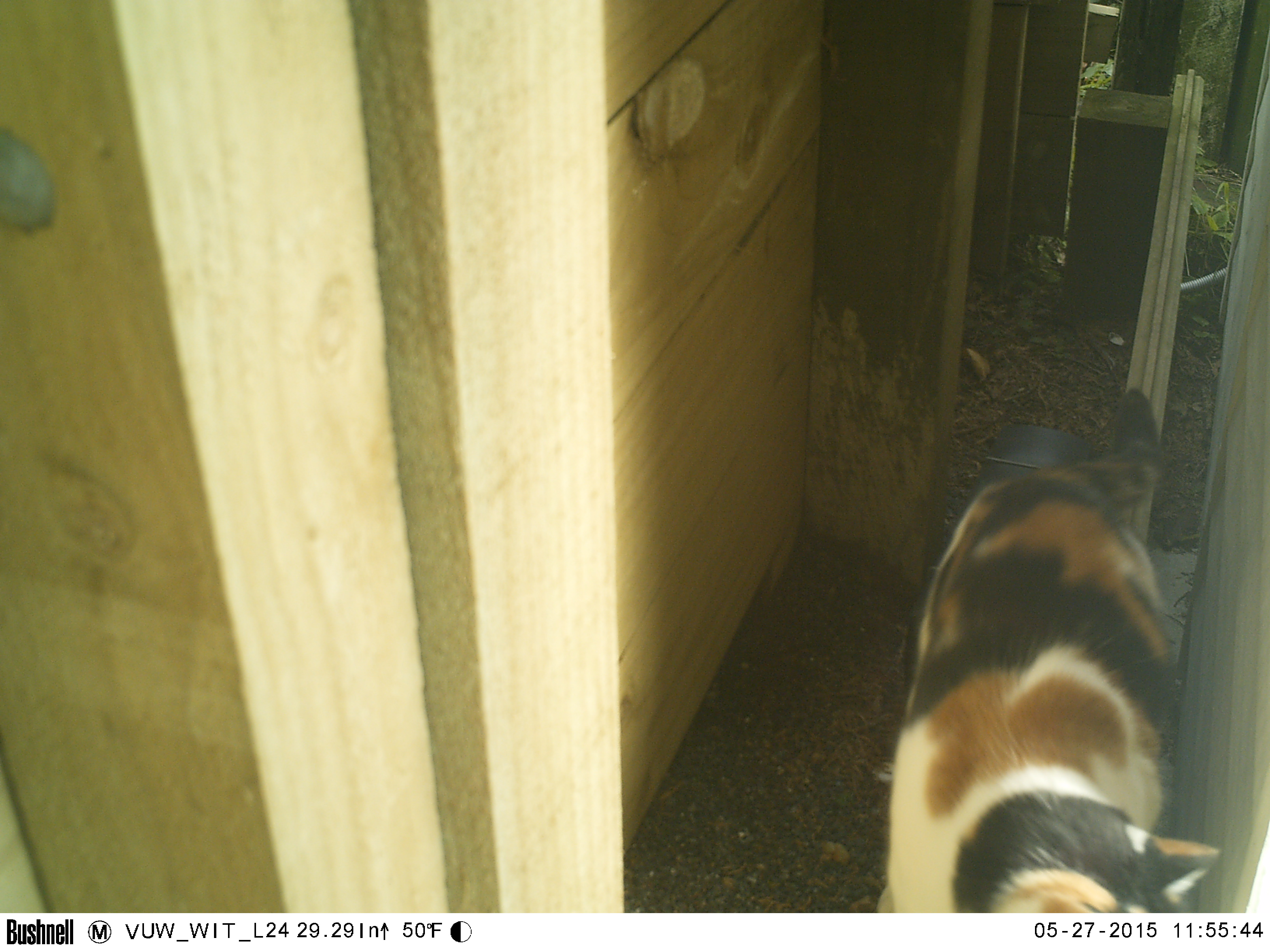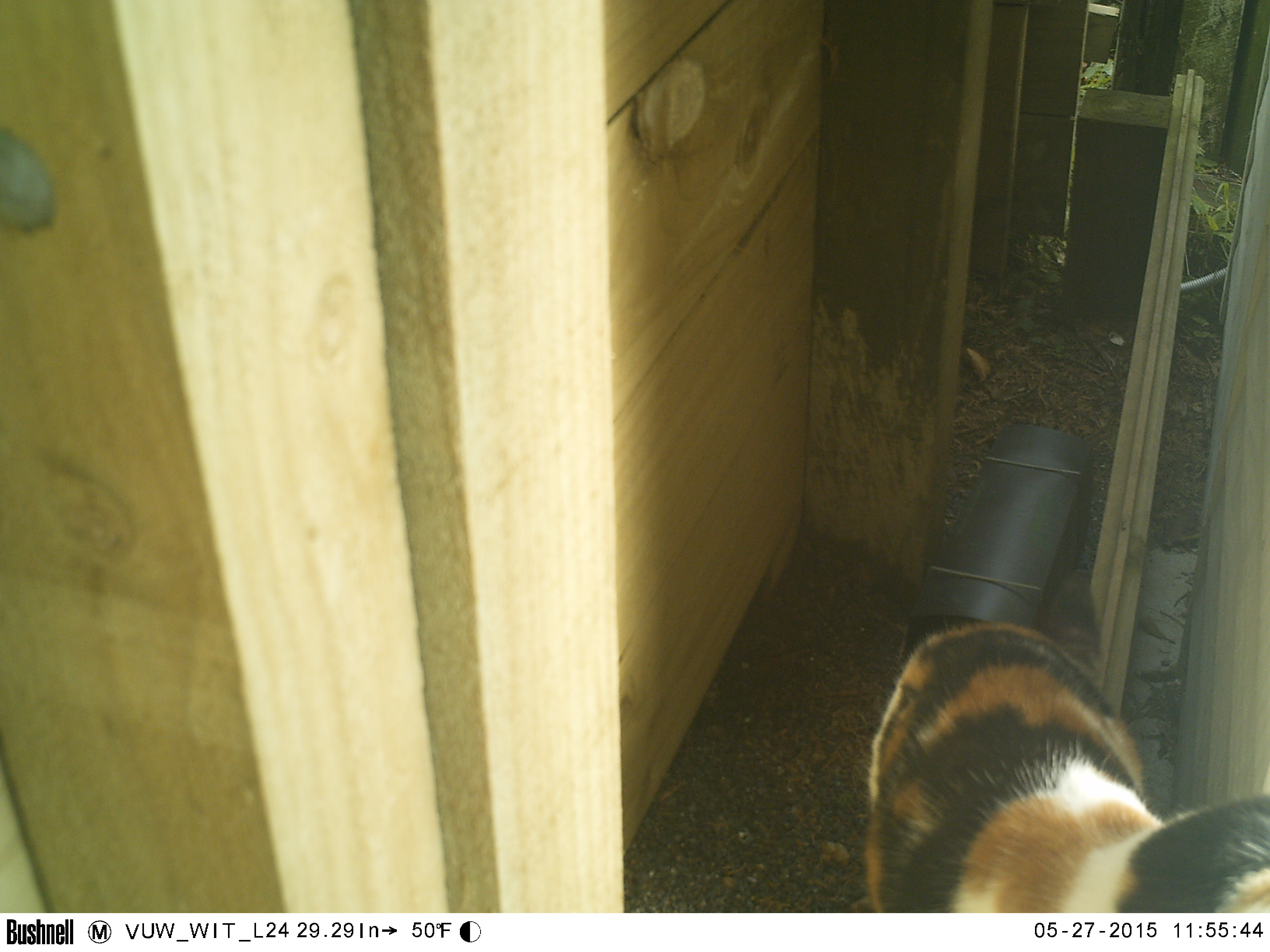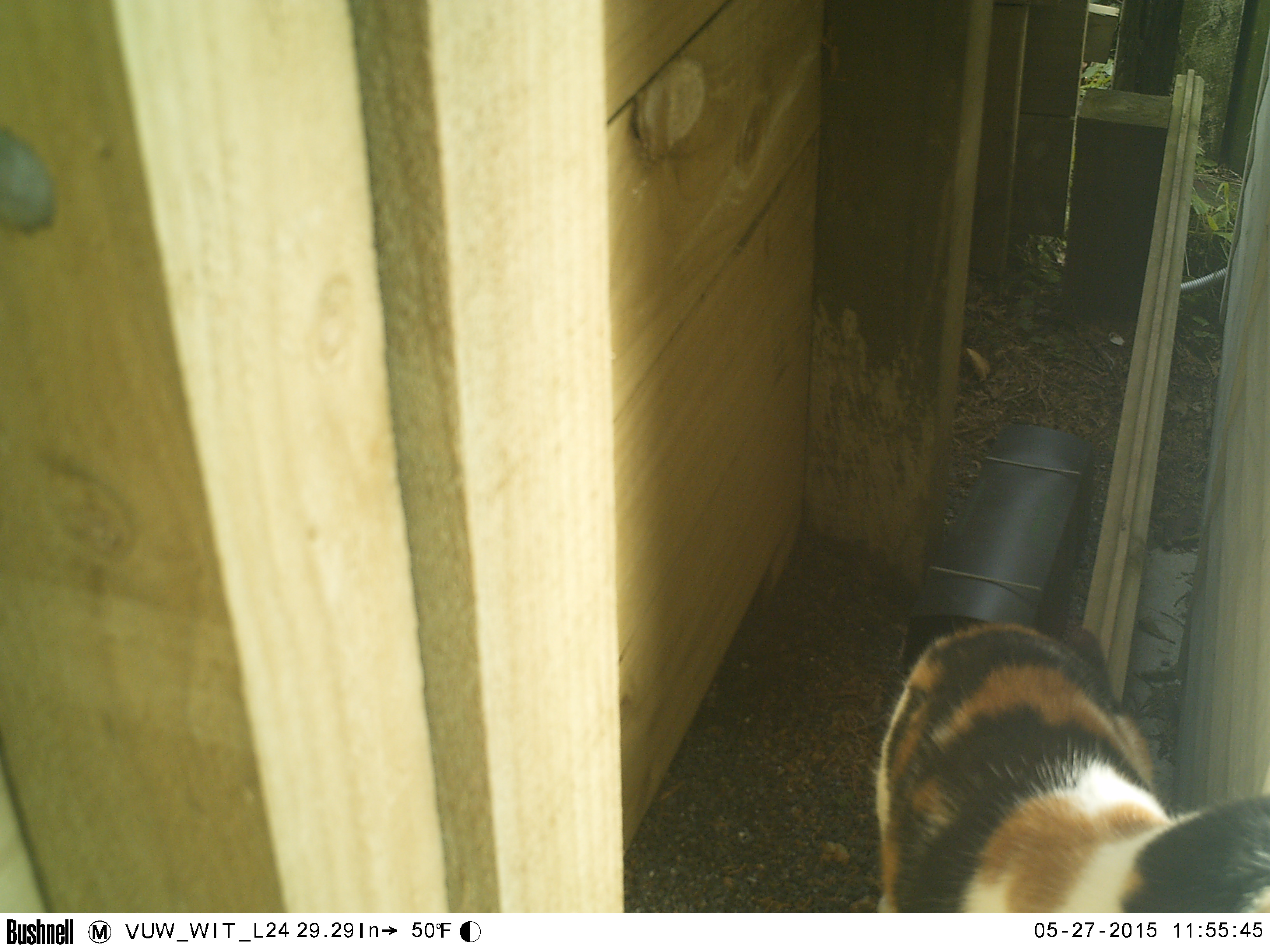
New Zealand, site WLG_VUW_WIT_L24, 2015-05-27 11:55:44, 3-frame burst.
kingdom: Animalia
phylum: Chordata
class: Mammalia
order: Carnivora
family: Felidae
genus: Felis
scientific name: Felis catus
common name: domestic cat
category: cat